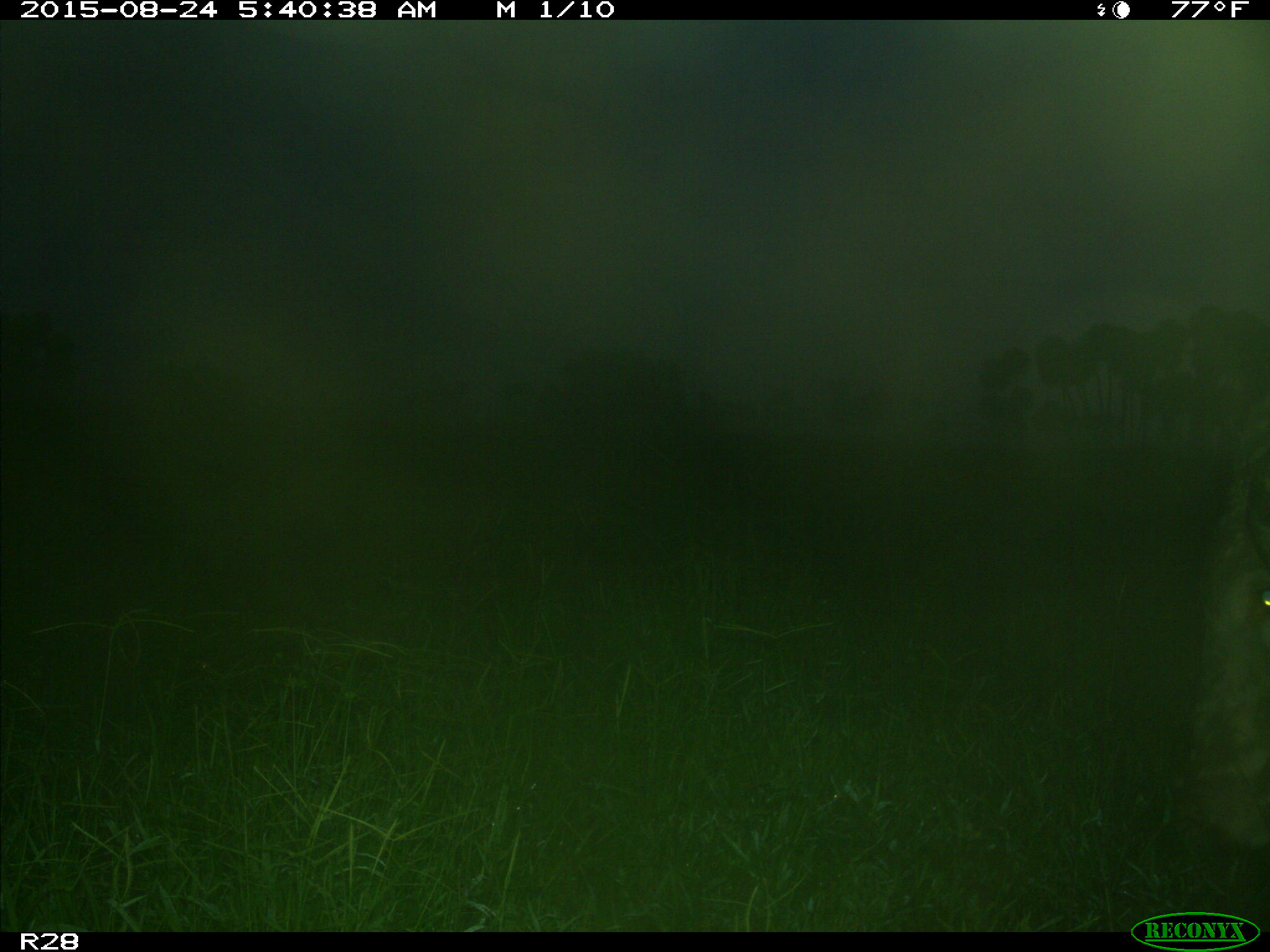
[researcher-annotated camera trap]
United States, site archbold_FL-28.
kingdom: Animalia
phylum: Chordata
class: Mammalia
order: Artiodactyla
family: Bovidae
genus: Bos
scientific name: Bos taurus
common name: domestic cow